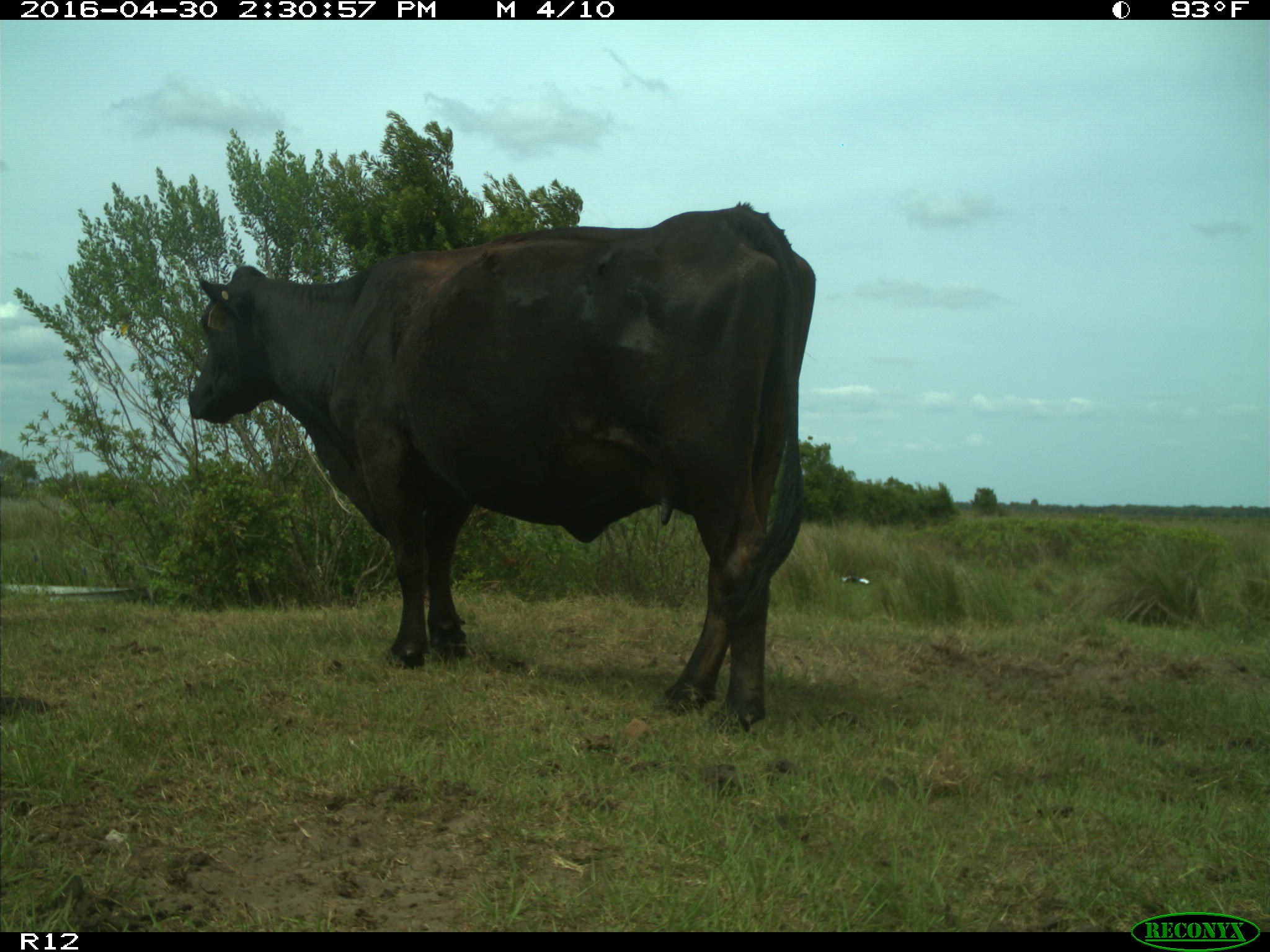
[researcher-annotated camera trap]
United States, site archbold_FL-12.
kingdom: Animalia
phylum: Chordata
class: Mammalia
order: Artiodactyla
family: Bovidae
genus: Bos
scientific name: Bos taurus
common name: domestic cow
Bos taurus (domestic cow).